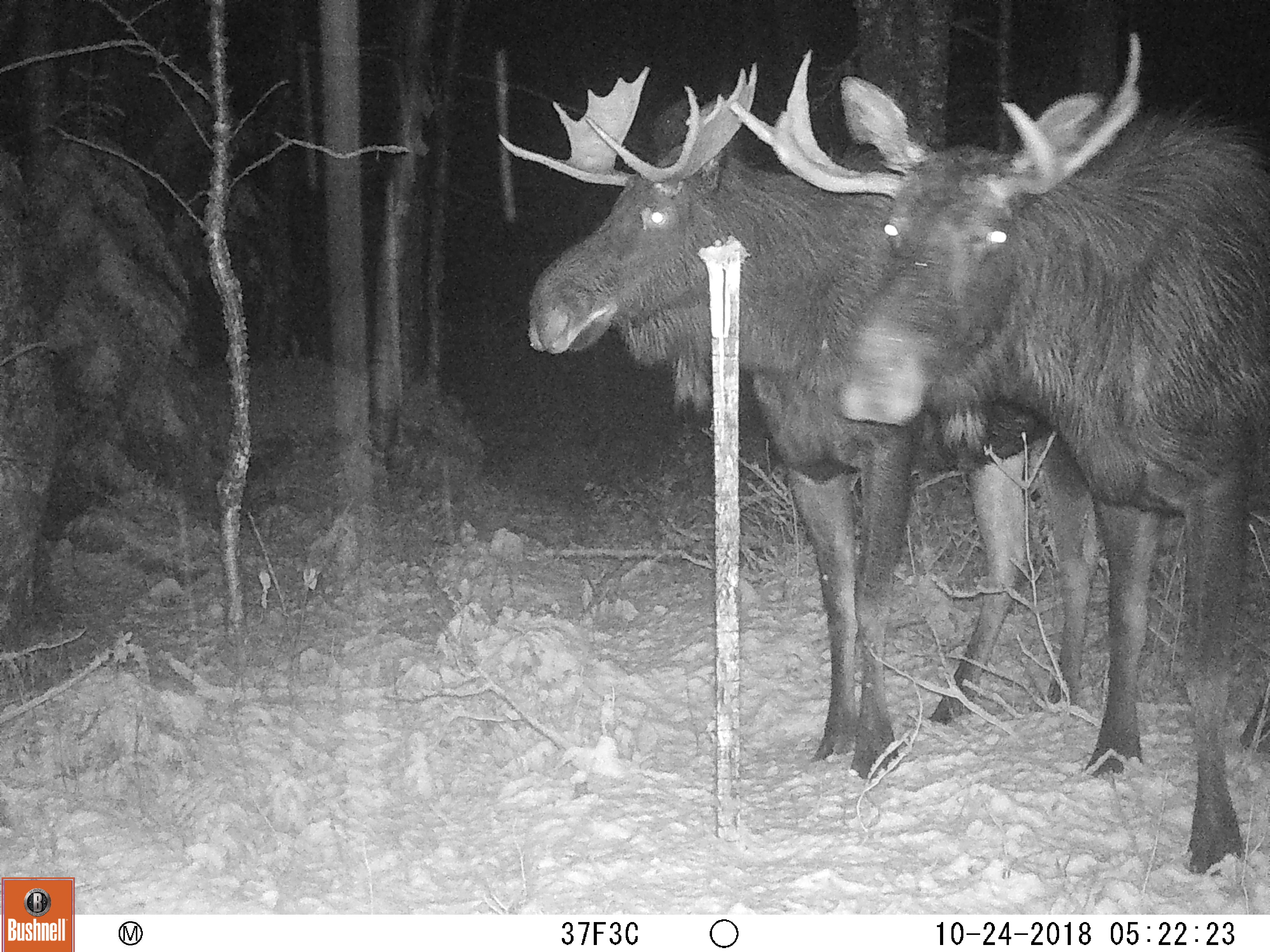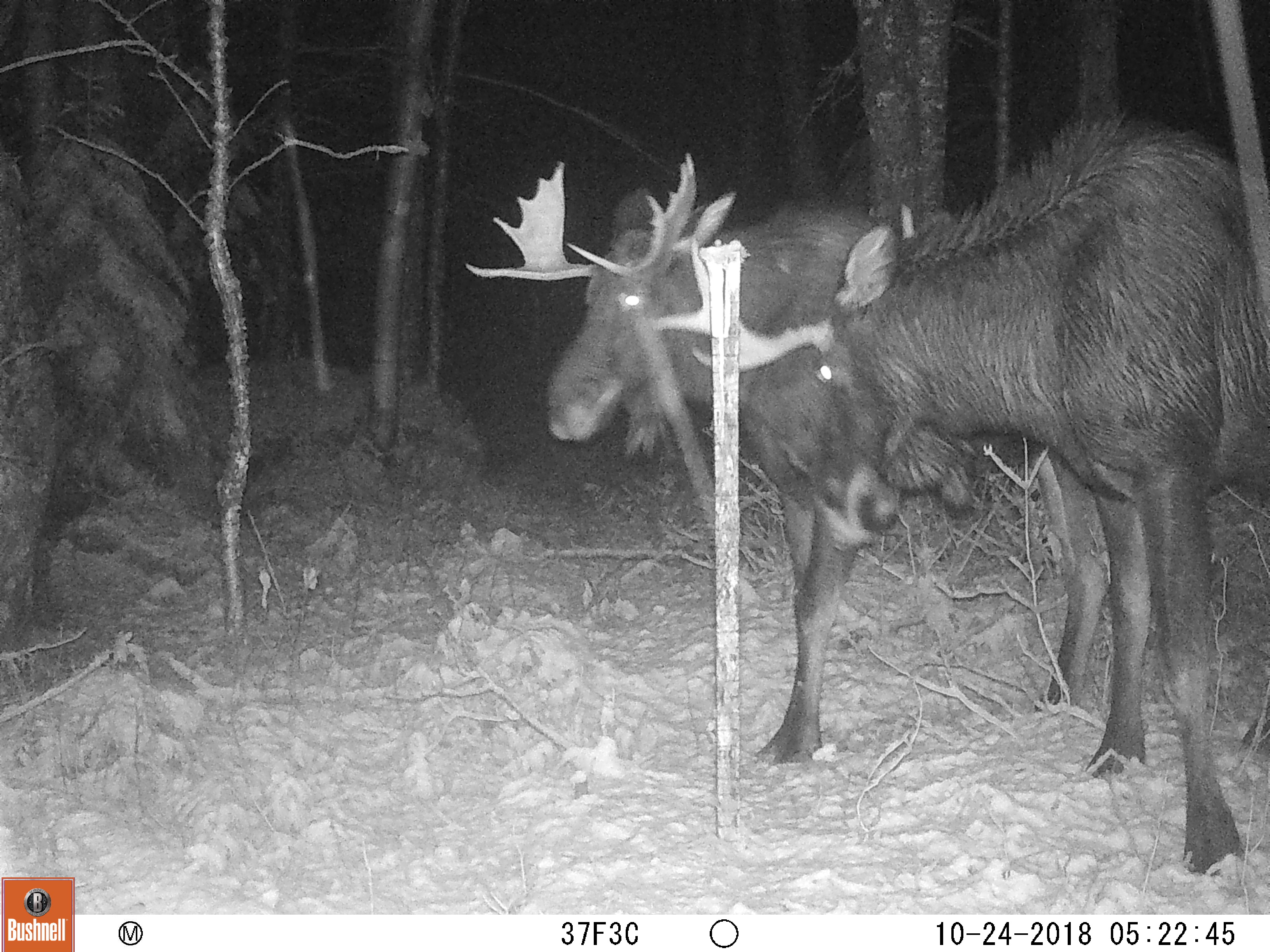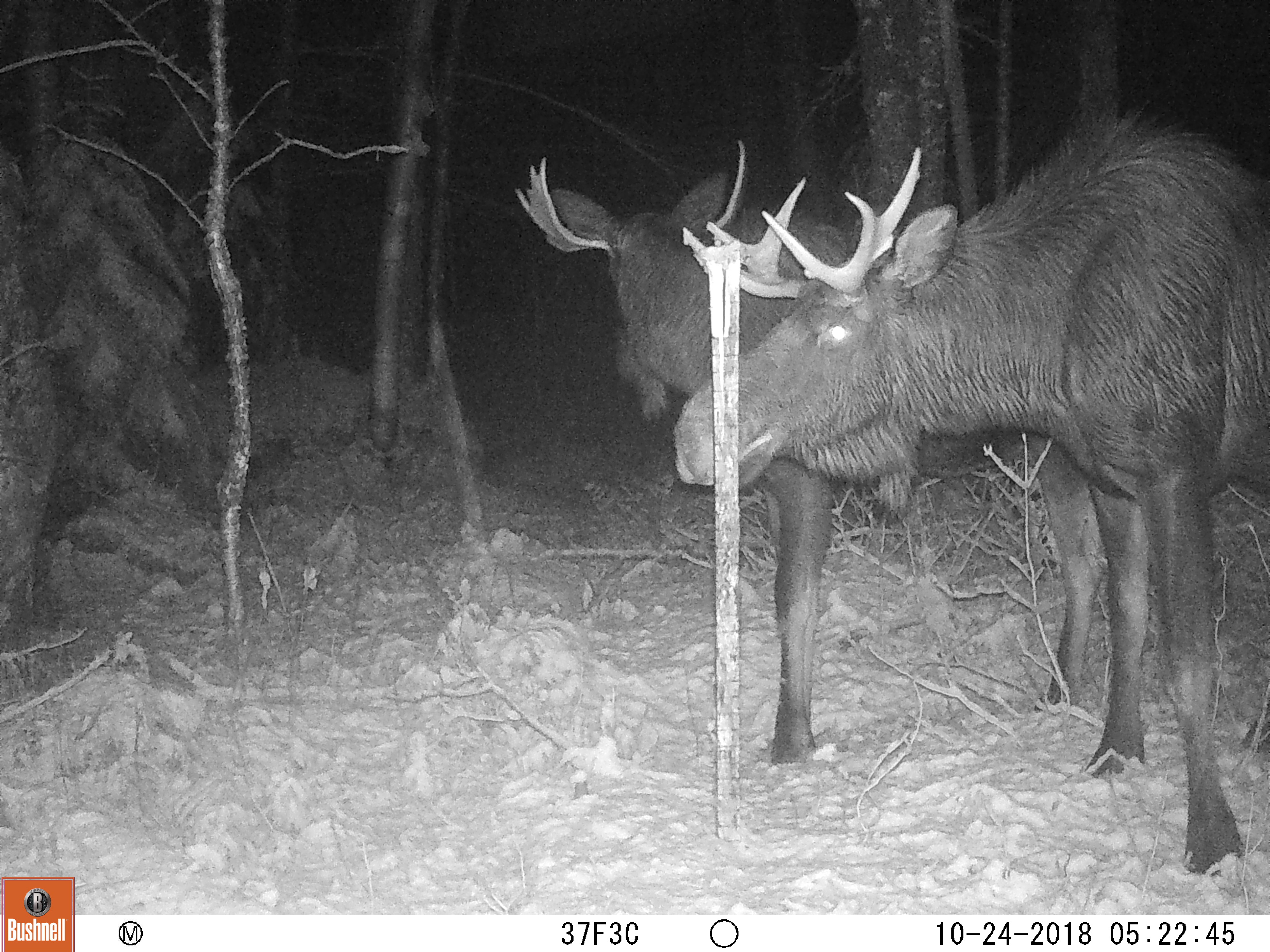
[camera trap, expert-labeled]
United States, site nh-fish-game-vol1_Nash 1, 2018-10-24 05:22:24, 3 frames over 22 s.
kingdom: Animalia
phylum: Chordata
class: Mammalia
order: Artiodactyla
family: Cervidae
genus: Alces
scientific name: Alces alces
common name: moose